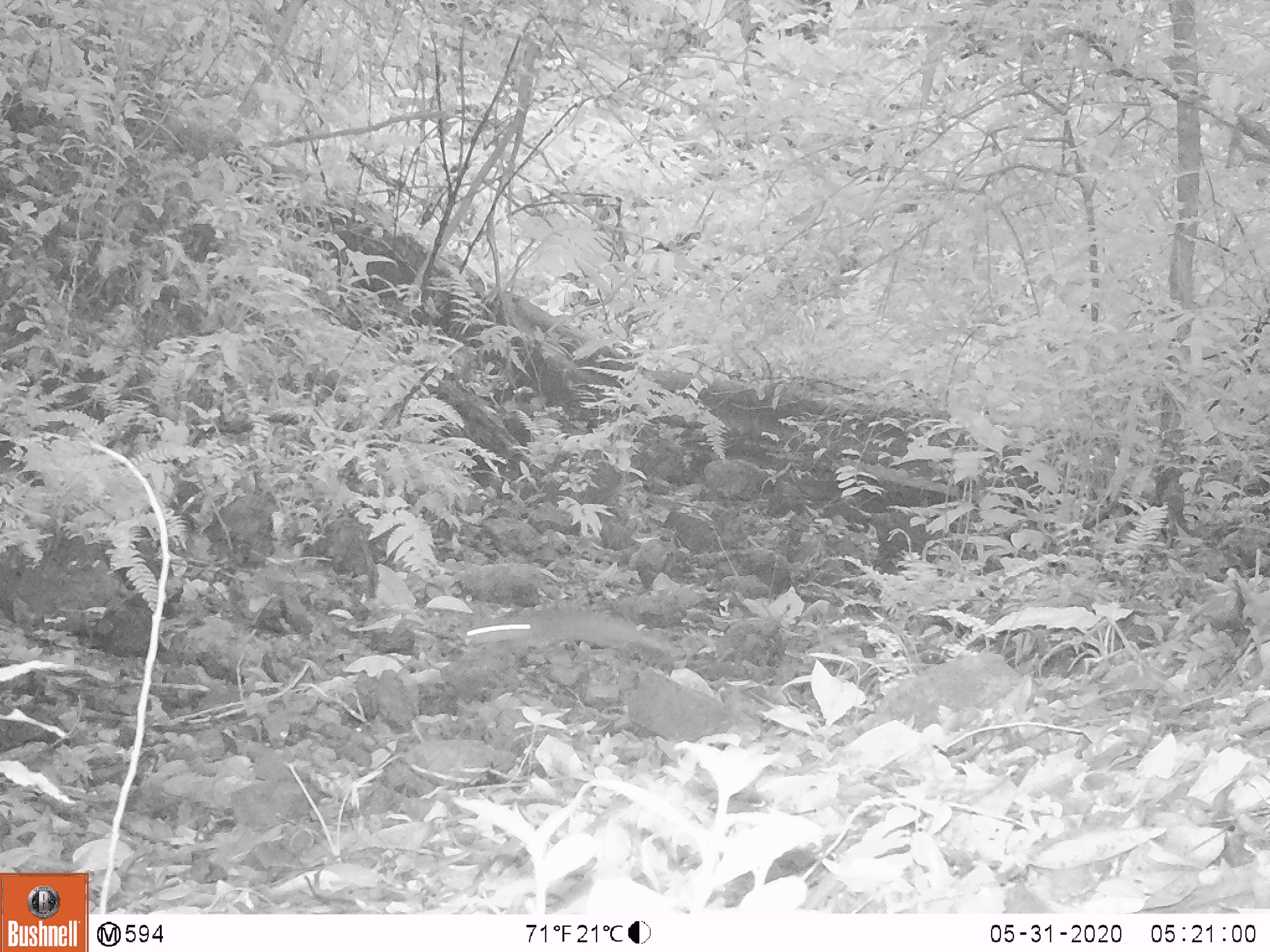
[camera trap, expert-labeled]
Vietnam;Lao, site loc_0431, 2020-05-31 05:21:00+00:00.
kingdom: Animalia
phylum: Chordata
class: Mammalia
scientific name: Mammalia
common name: mammal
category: unidentified small mammal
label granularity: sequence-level